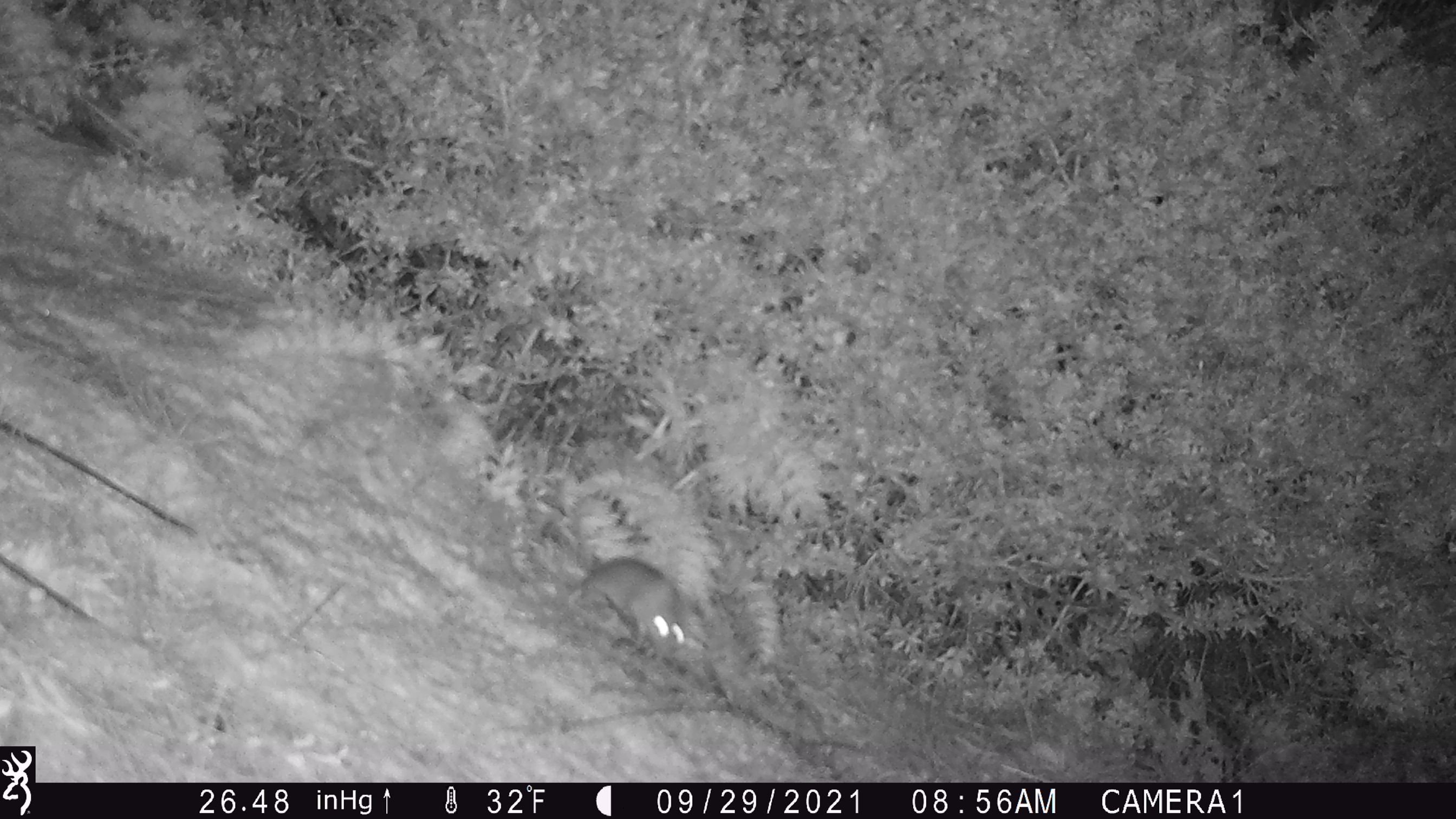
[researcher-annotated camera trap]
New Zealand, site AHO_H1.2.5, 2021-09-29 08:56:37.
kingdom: Animalia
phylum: Chordata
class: Mammalia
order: Rodentia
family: Muridae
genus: Mus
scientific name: Mus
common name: mouse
Mouse (Mus).